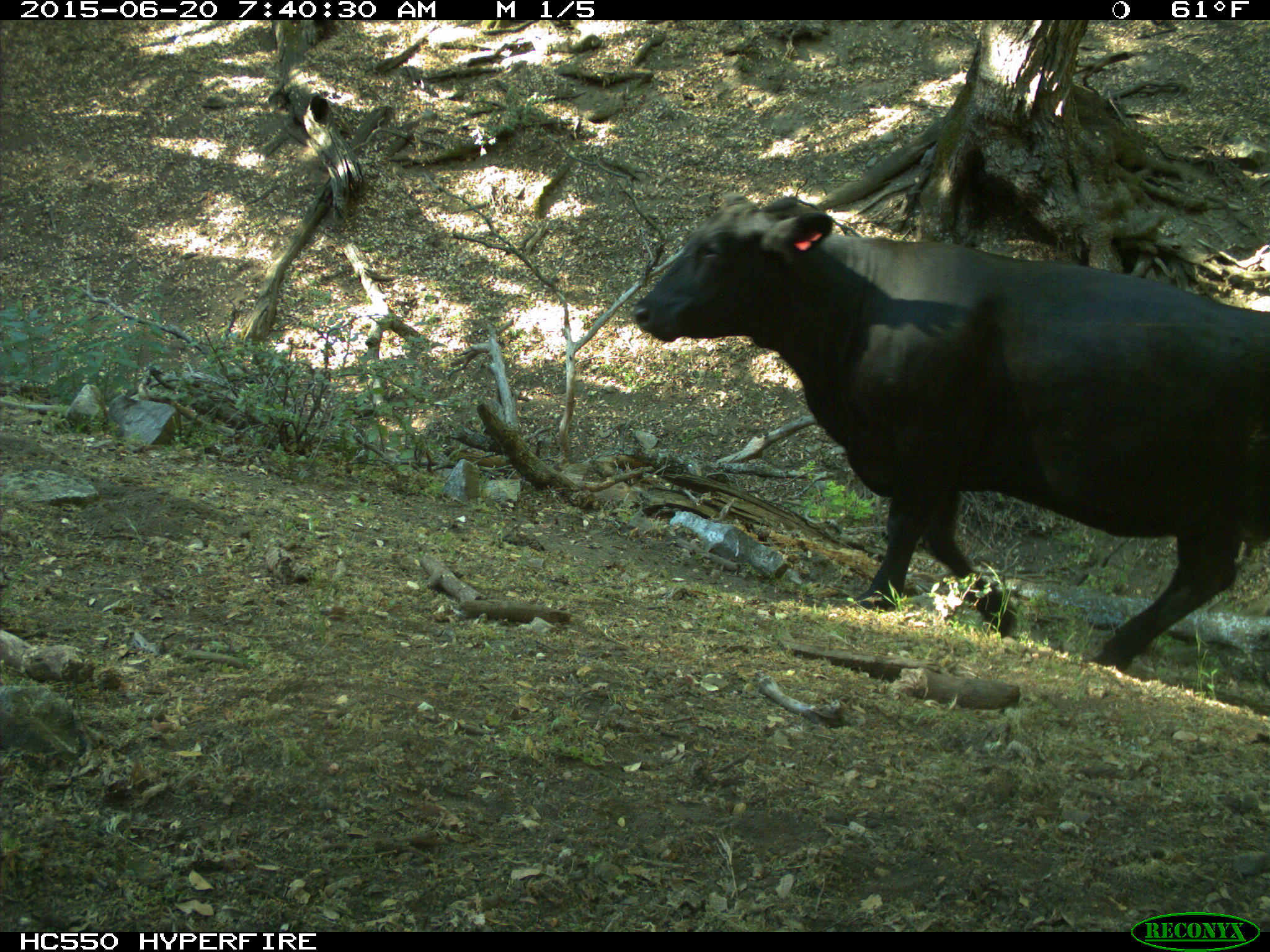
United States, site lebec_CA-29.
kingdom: Animalia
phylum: Chordata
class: Mammalia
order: Artiodactyla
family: Bovidae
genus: Bos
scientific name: Bos taurus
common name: domestic cow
Bos taurus (domestic cow).